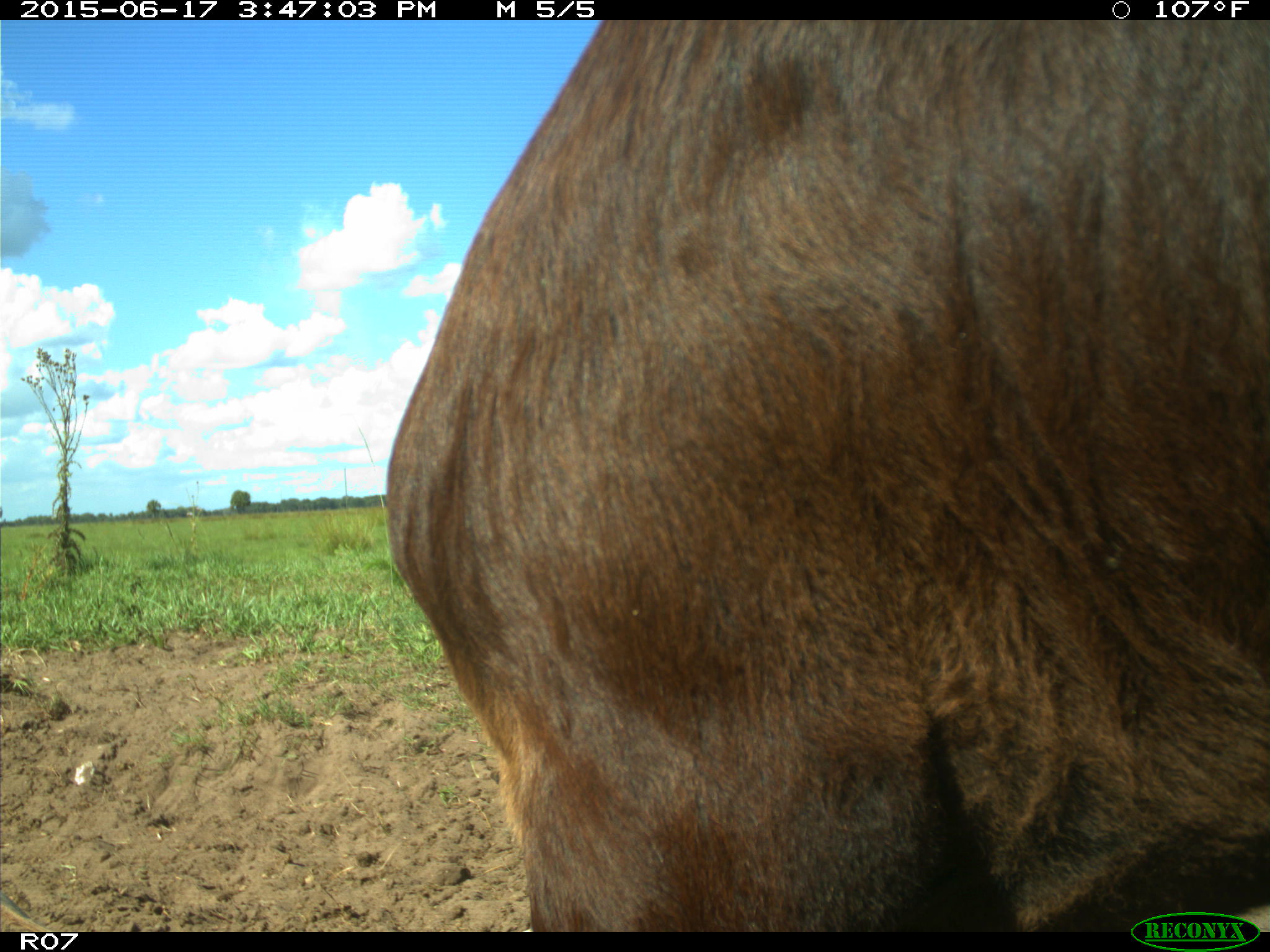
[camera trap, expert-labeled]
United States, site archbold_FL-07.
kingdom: Animalia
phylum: Chordata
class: Mammalia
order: Artiodactyla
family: Bovidae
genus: Bos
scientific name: Bos taurus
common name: domestic cow